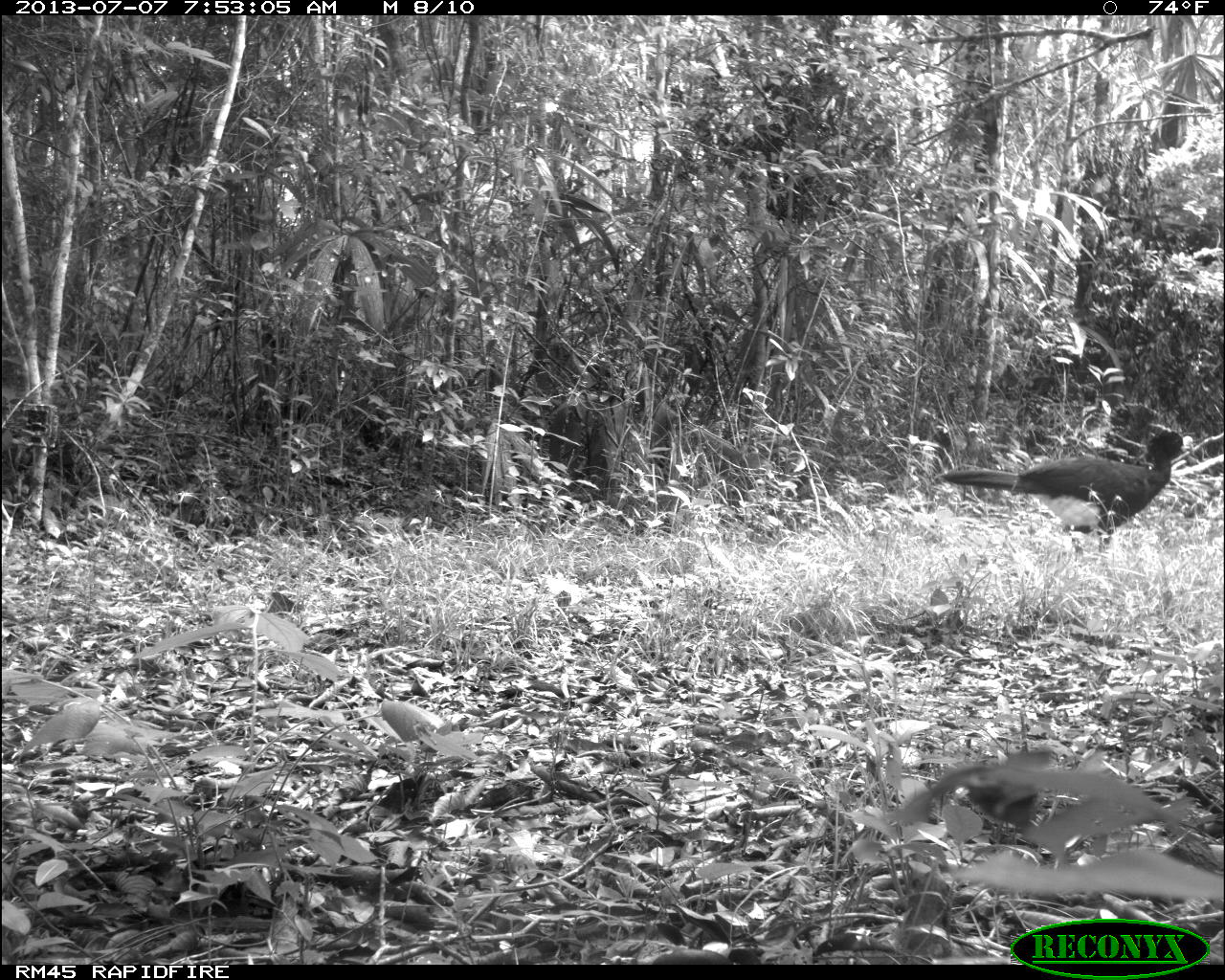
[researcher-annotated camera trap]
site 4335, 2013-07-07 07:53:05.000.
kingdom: Animalia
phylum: Chordata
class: Aves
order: Galliformes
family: Cracidae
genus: Crax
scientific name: Crax rubra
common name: great curassow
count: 1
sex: male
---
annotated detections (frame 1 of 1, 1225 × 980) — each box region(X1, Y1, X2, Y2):
crax rubra: region(940, 429, 1192, 567)